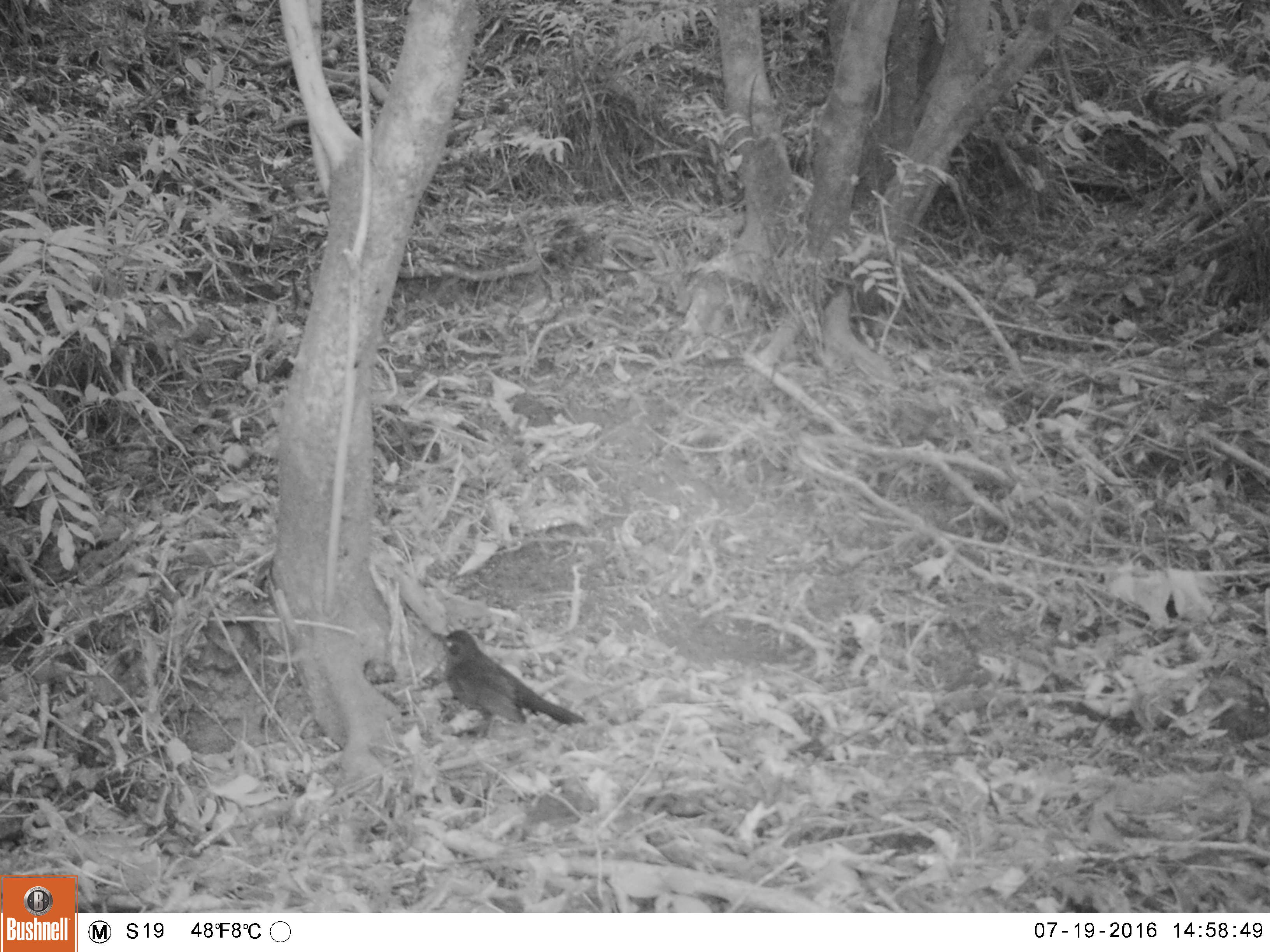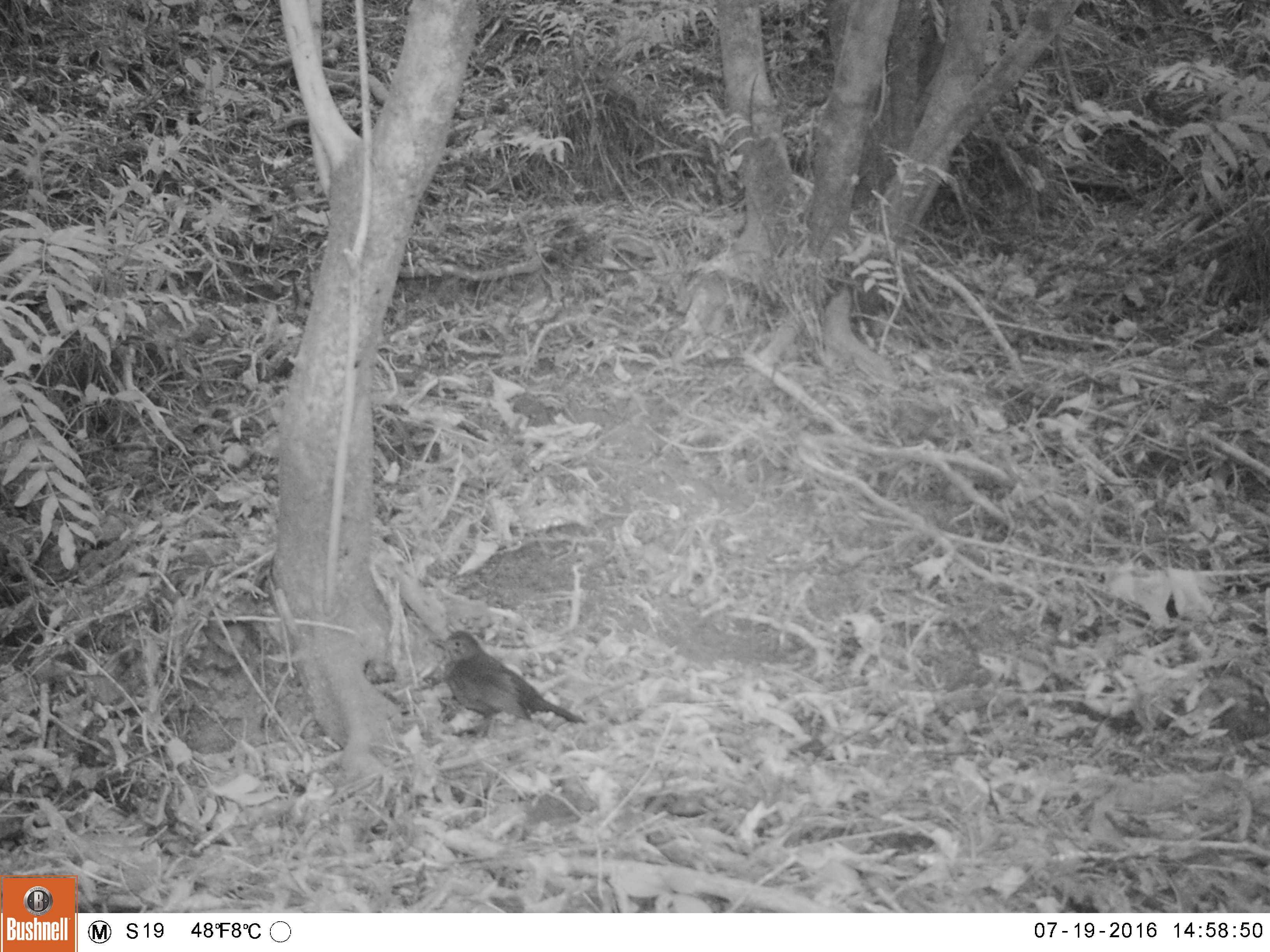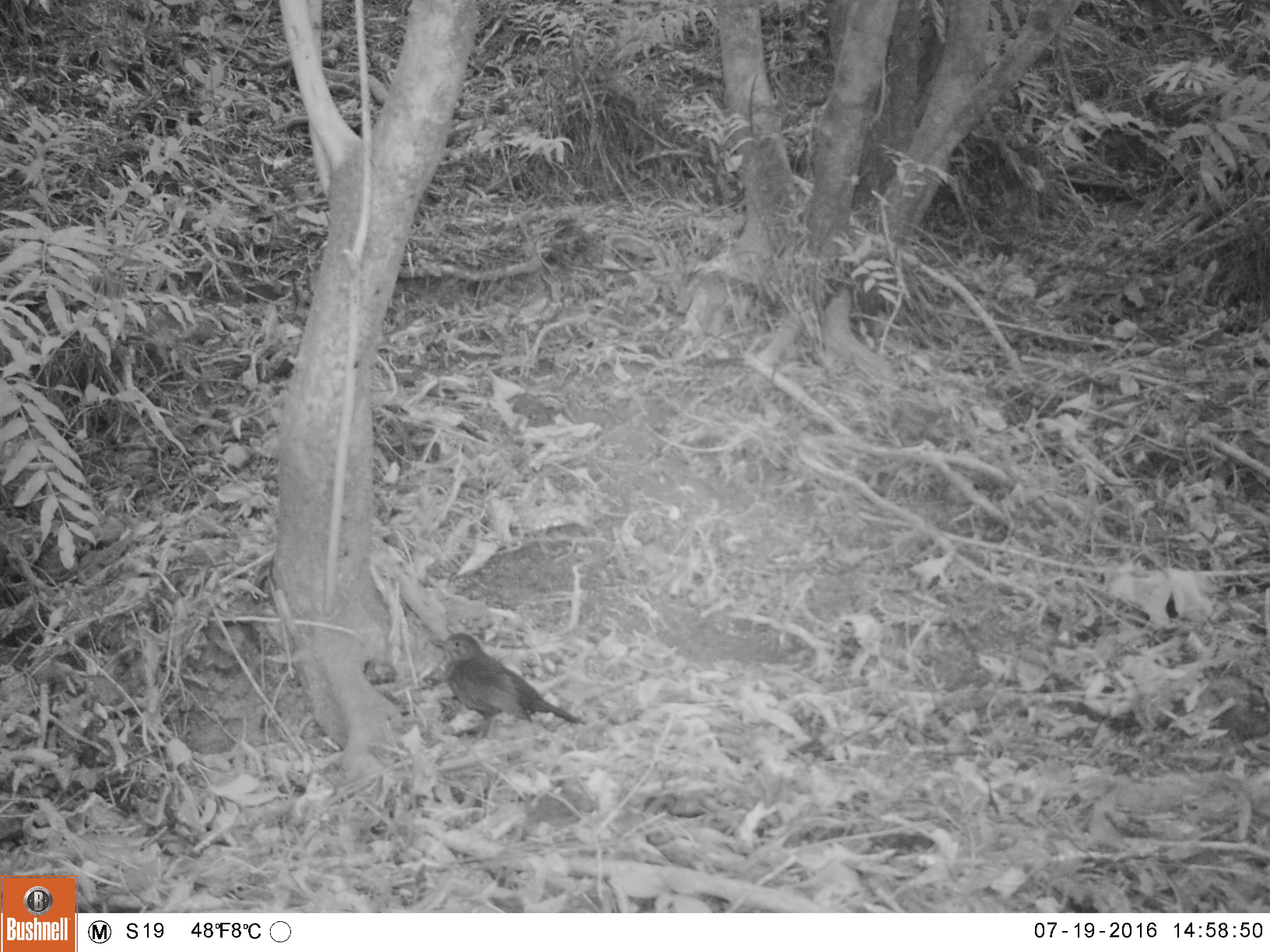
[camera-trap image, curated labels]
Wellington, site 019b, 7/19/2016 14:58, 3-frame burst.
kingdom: Animalia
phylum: Chordata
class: Aves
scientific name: Aves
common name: bird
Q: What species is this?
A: Bird (Aves).